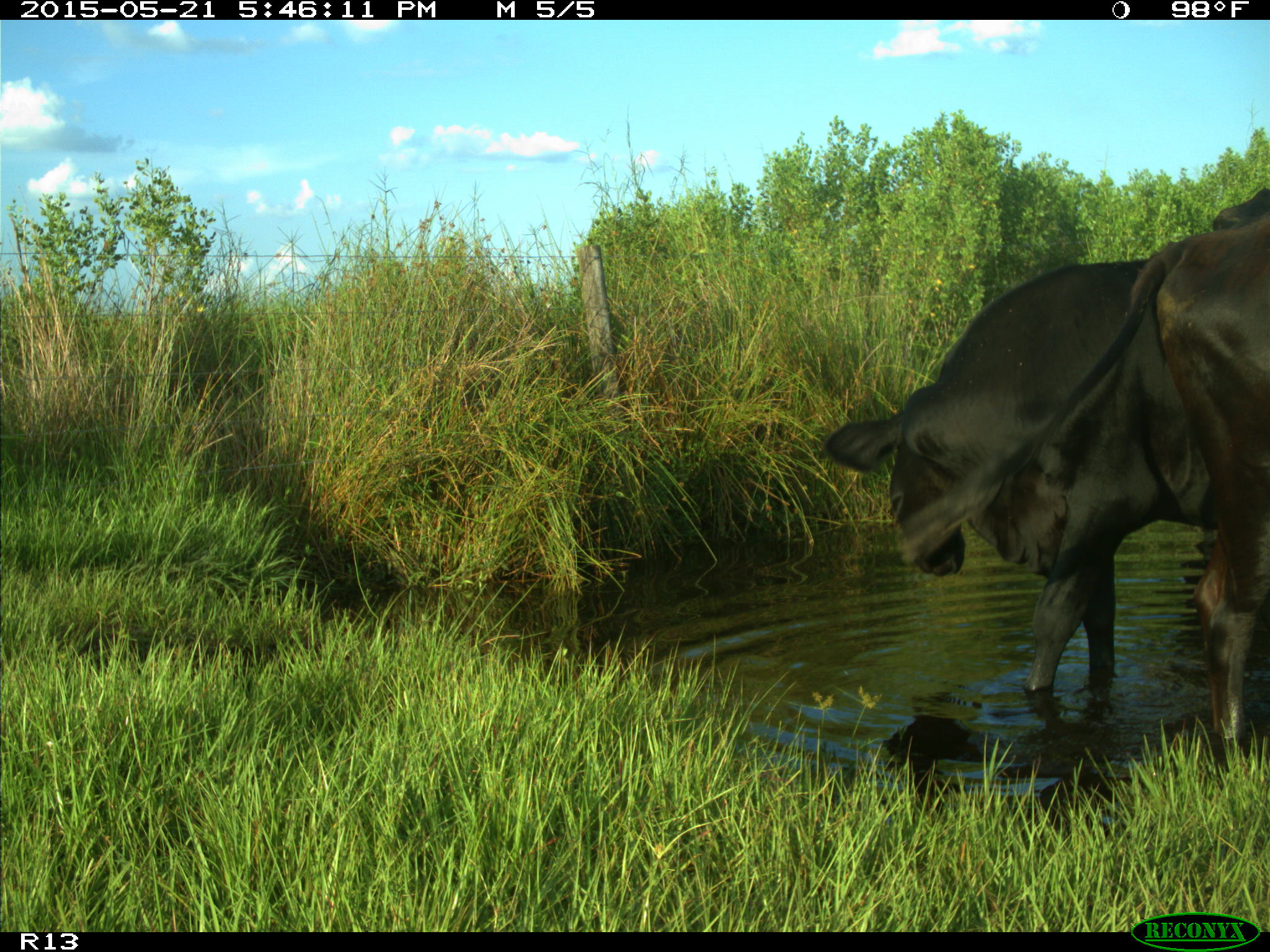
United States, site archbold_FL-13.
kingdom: Animalia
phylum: Chordata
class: Mammalia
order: Artiodactyla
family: Bovidae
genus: Bos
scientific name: Bos taurus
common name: domestic cow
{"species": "Bos taurus (domestic cow)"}